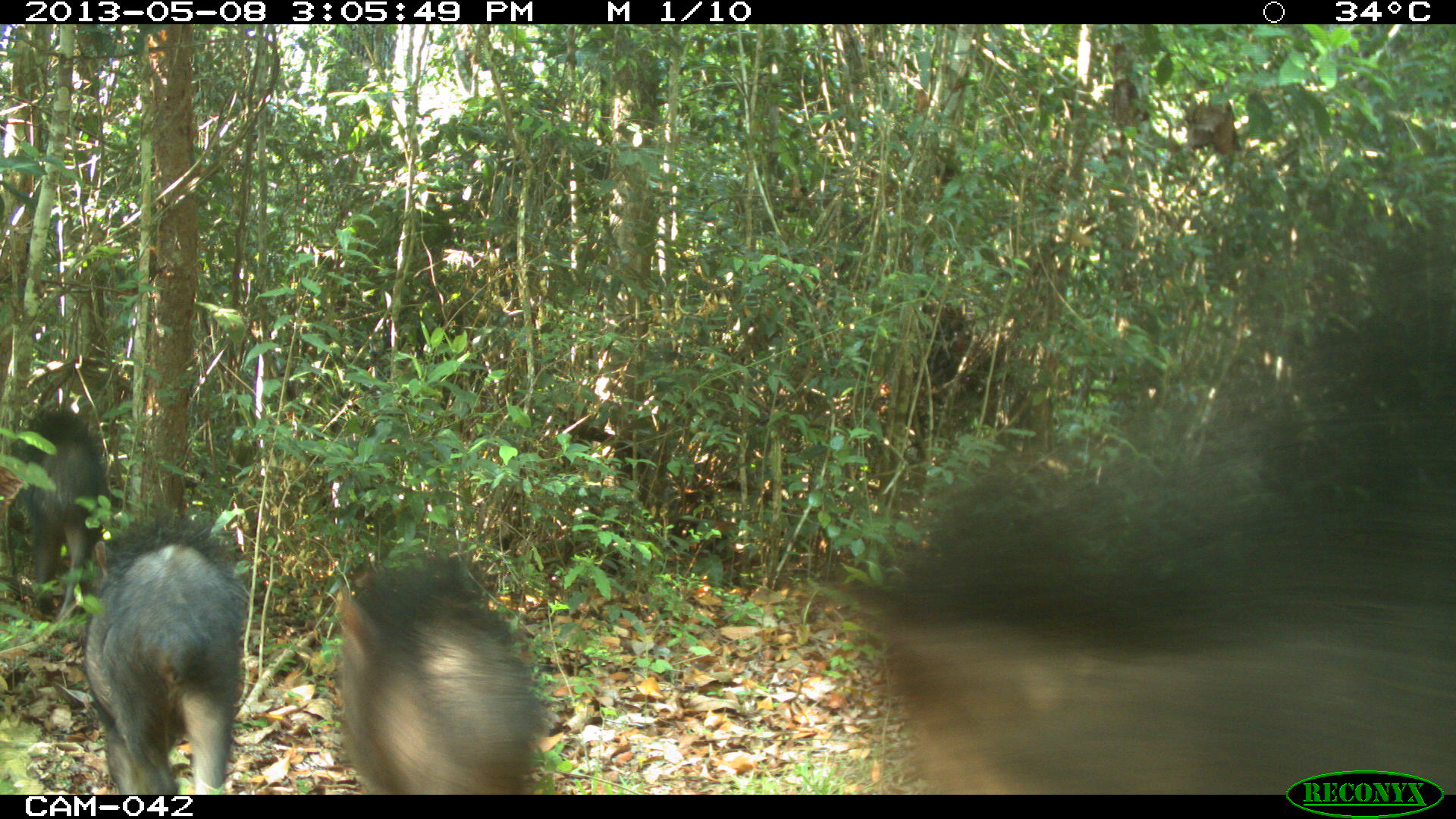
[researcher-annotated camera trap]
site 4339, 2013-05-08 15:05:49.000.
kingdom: Animalia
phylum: Chordata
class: Mammalia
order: Artiodactyla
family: Tayassuidae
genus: Tayassu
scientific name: Tayassu pecari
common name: white-lipped peccary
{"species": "Tayassu pecari (white-lipped peccary)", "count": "32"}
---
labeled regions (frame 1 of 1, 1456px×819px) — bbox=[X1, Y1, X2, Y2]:
tayassu pecari: bbox=[849, 287, 1453, 795]; bbox=[333, 557, 544, 795]; bbox=[80, 516, 249, 795]; bbox=[3, 401, 112, 622]